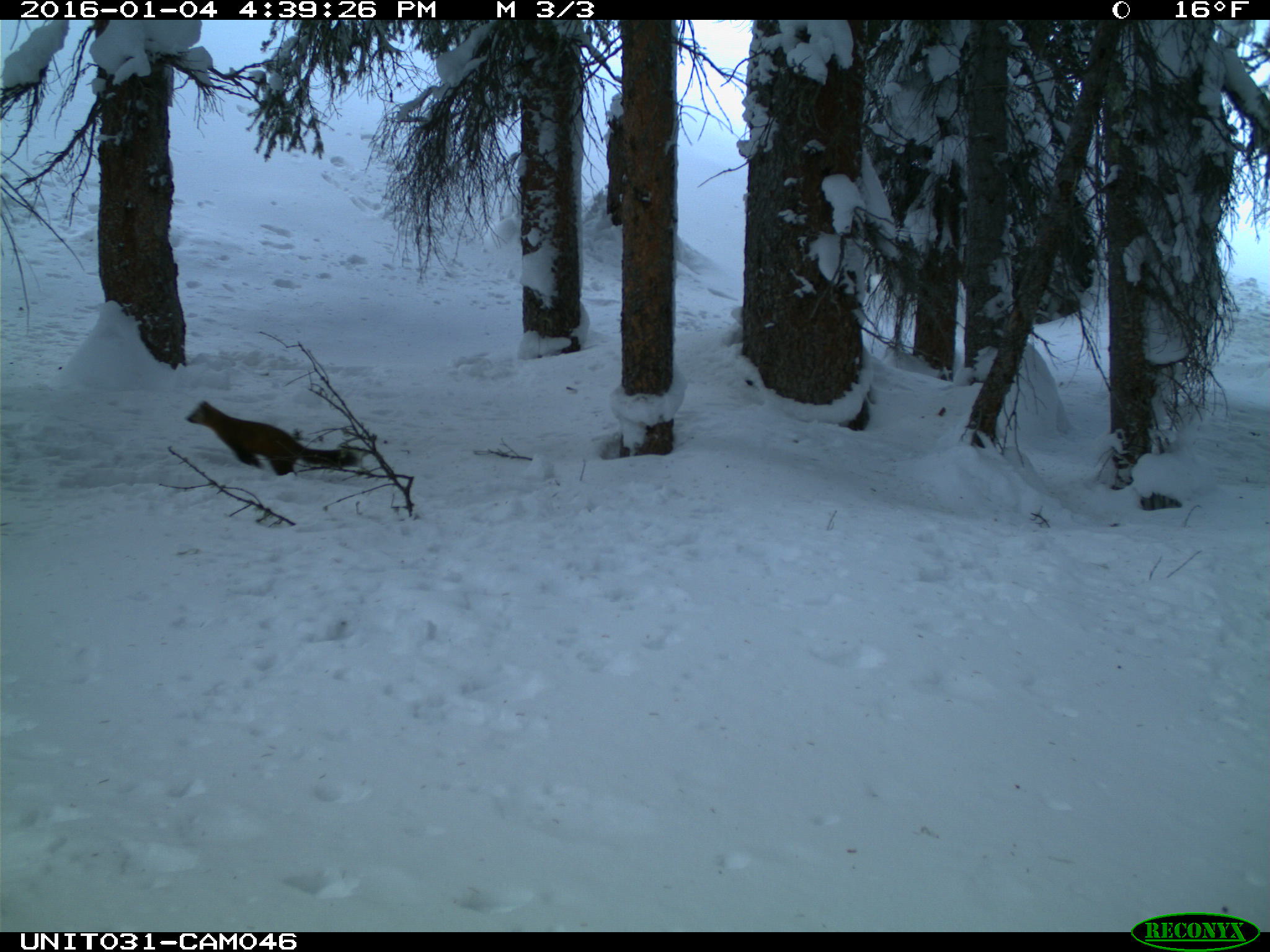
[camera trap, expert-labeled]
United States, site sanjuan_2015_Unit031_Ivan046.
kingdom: Animalia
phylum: Chordata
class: Mammalia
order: Carnivora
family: Mustelidae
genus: Martes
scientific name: Martes americana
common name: american marten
Martes americana (american marten).